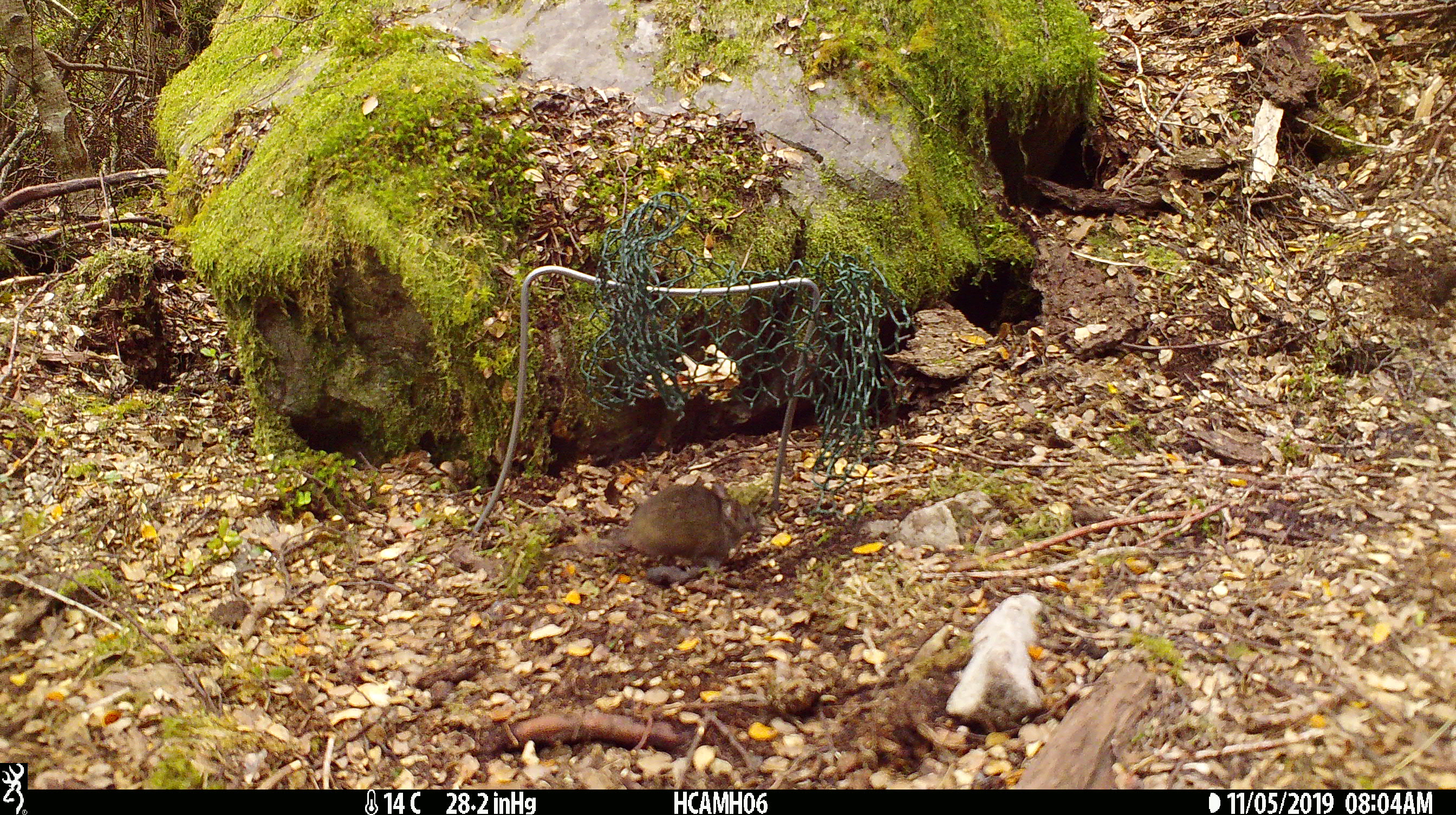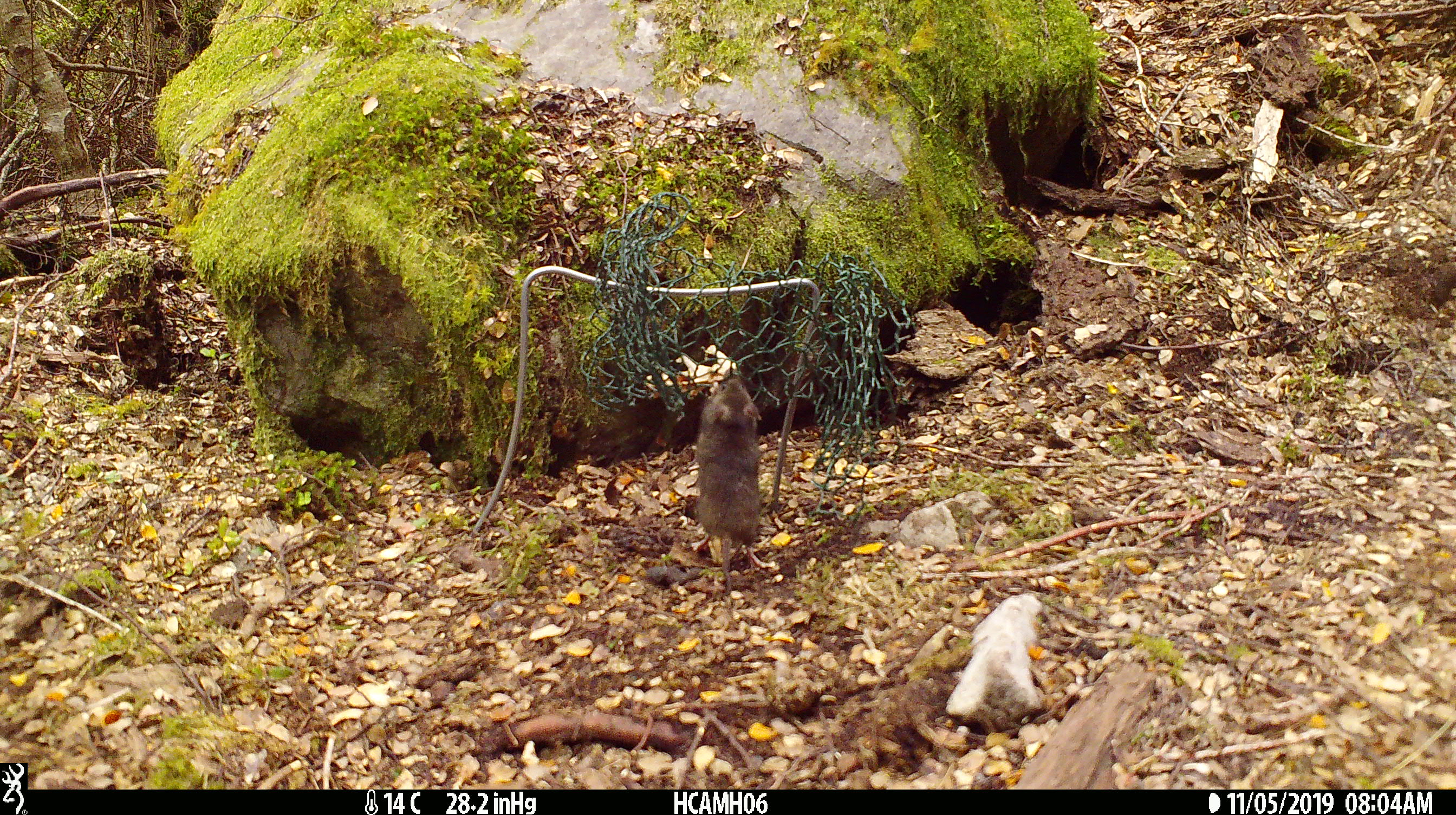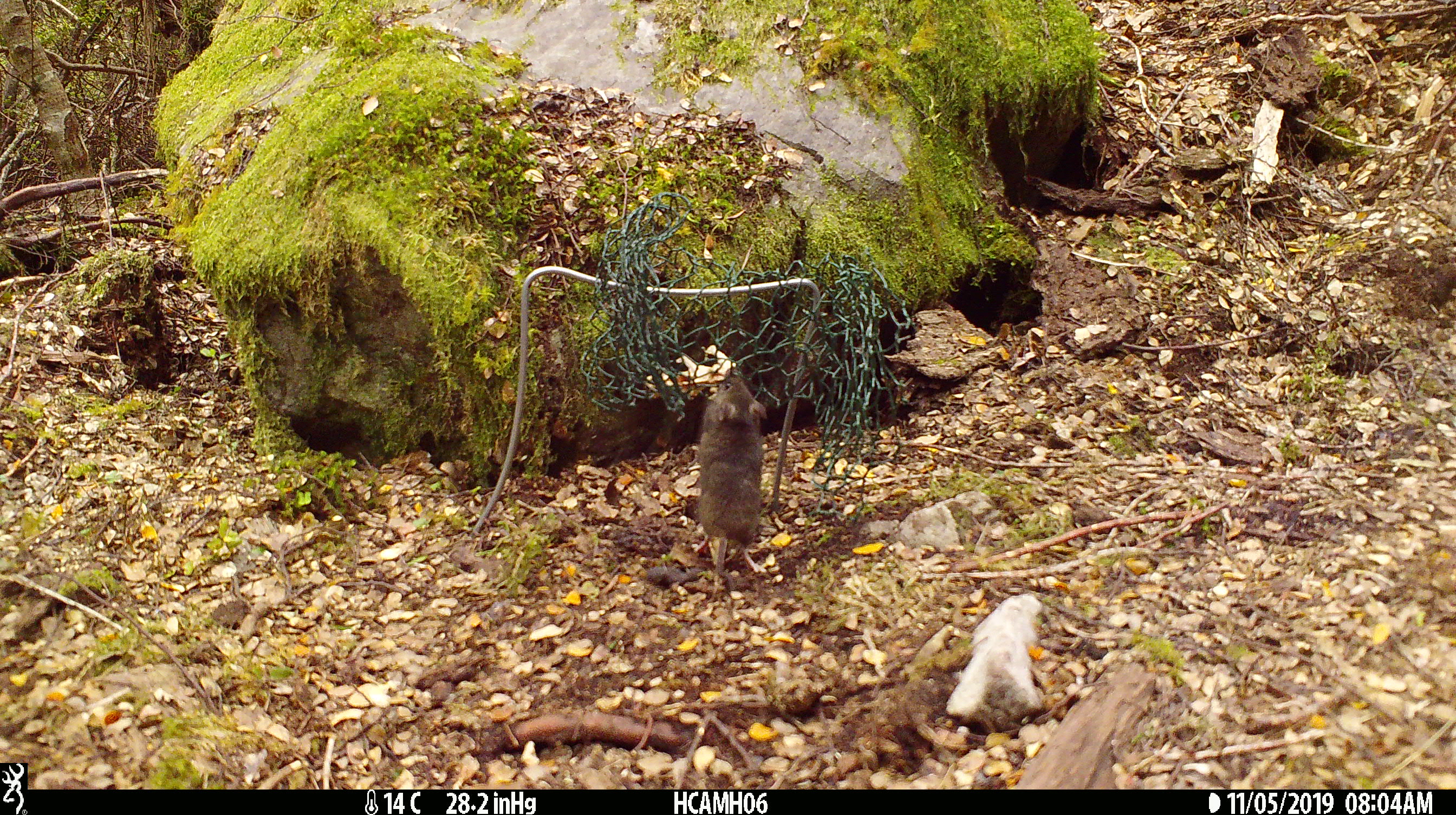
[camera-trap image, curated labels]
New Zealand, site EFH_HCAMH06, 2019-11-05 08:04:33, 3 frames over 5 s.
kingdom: Animalia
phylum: Chordata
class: Mammalia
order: Rodentia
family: Muridae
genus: Mus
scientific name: Mus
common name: mouse